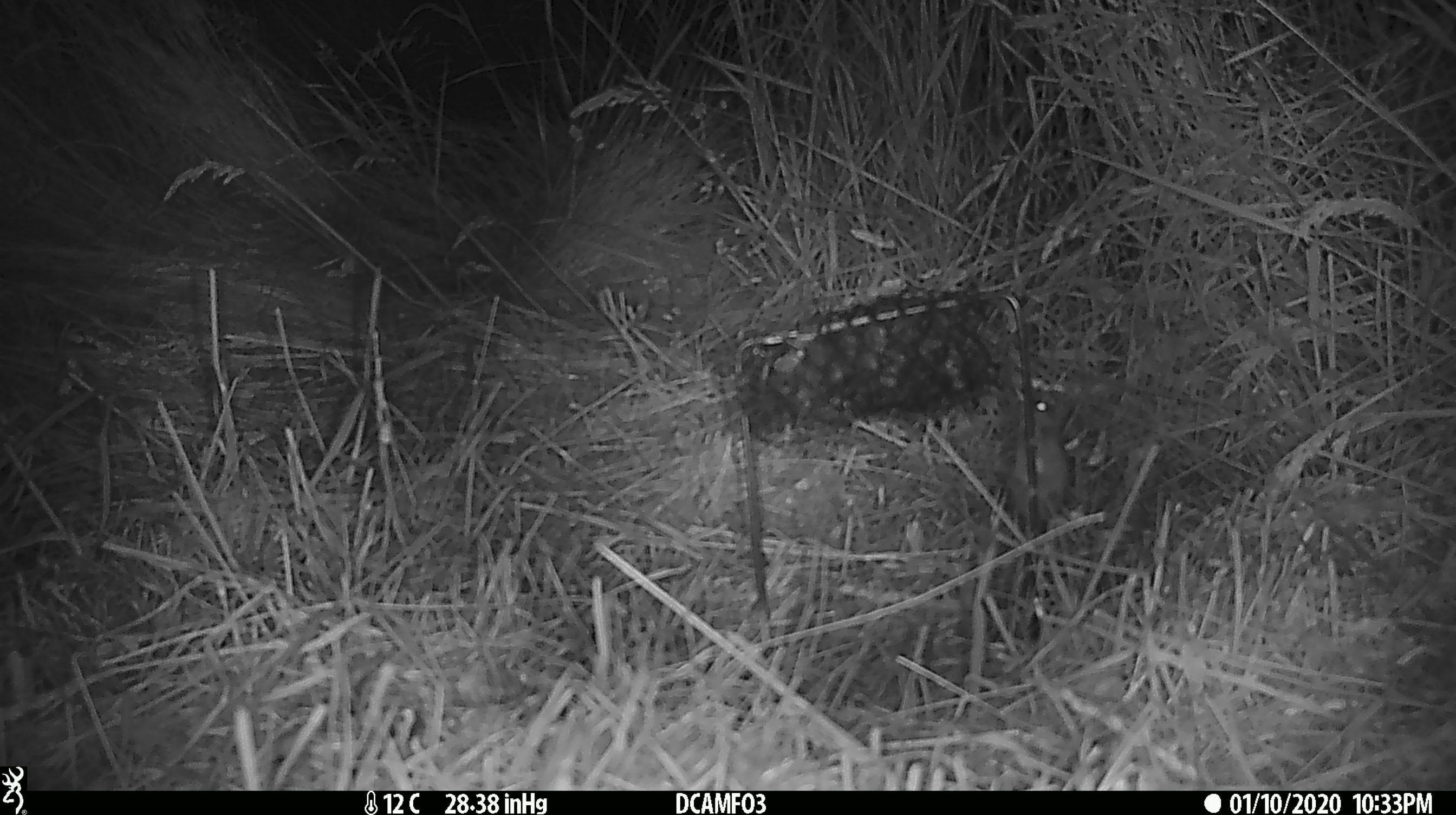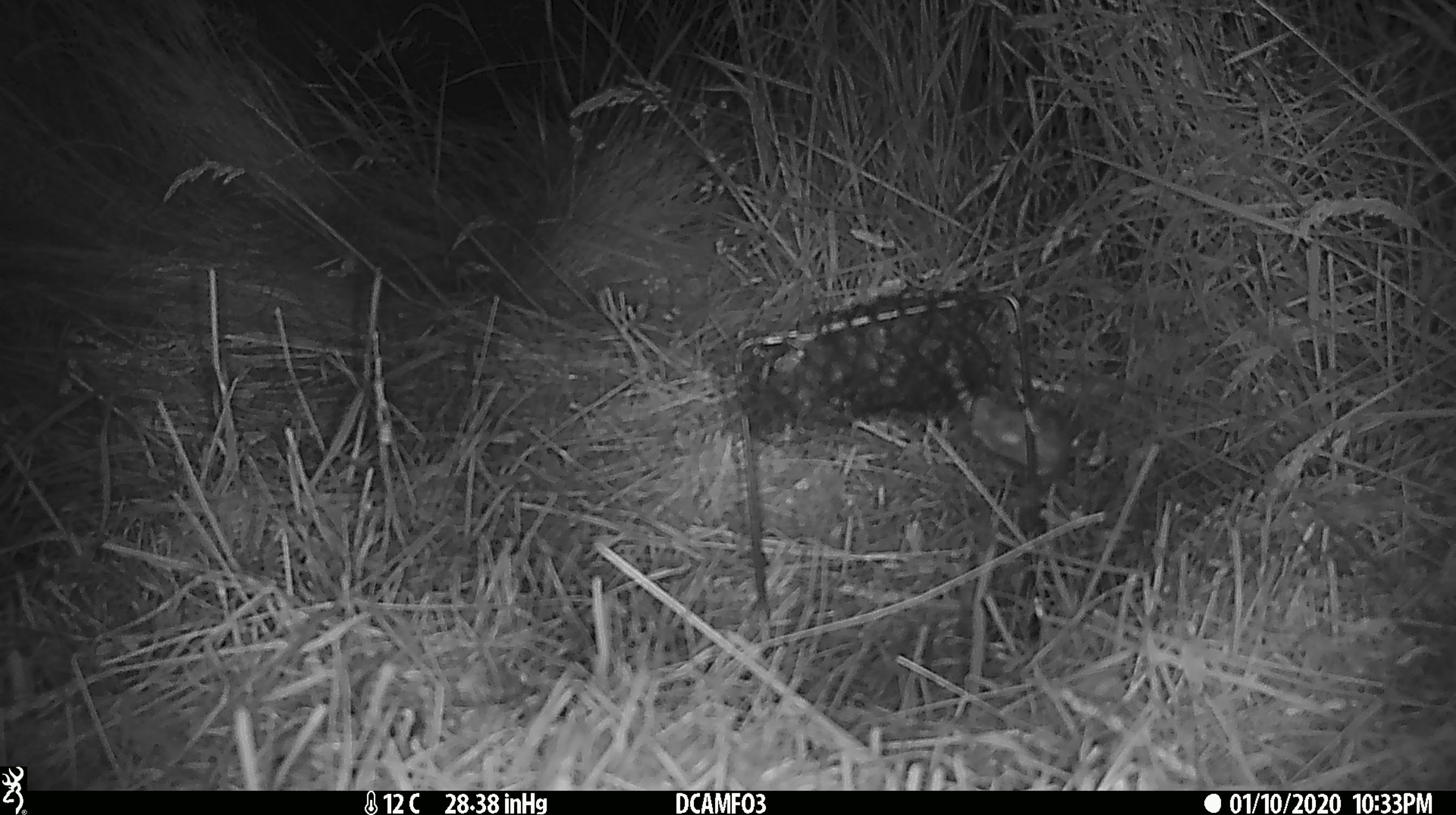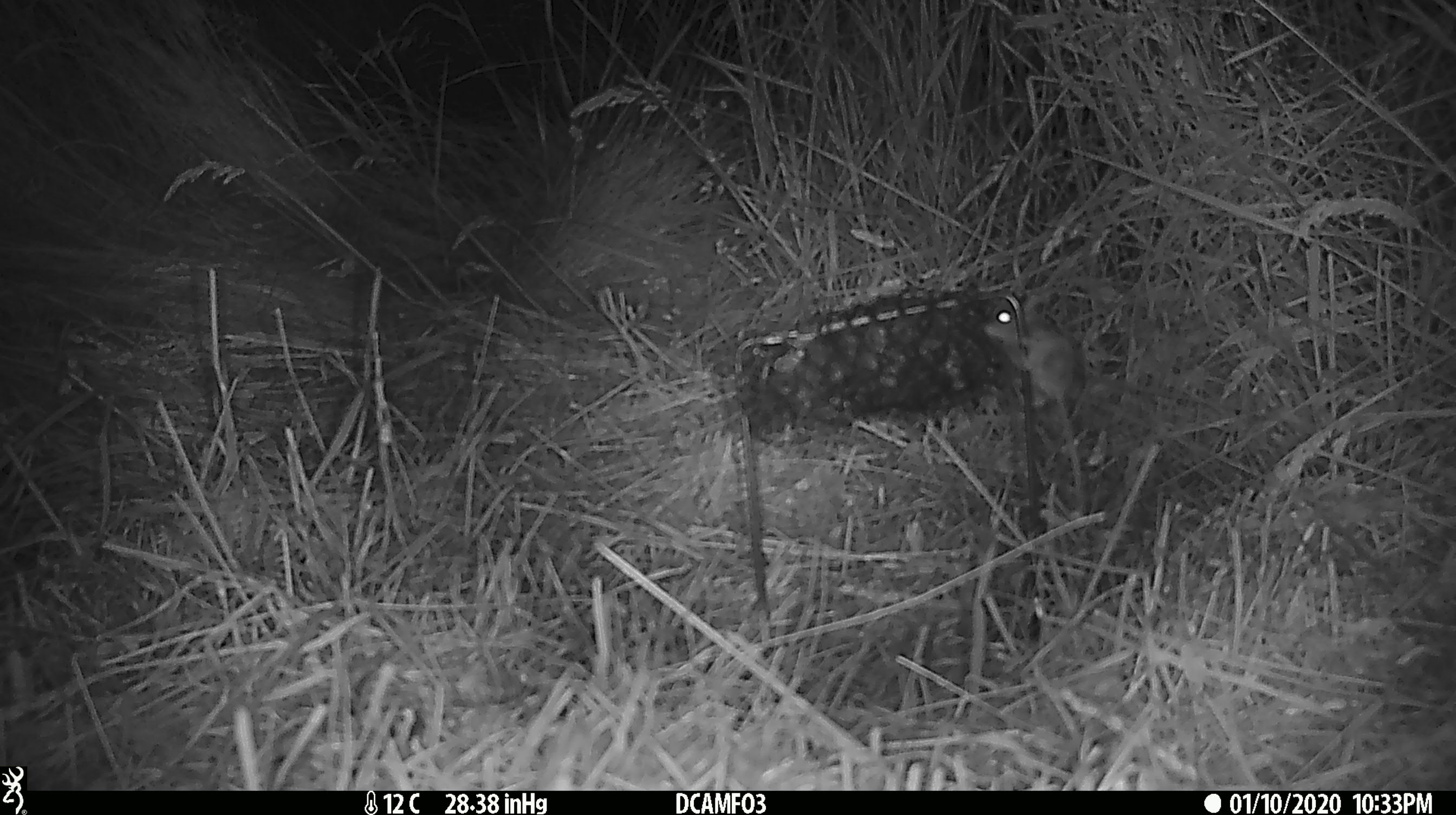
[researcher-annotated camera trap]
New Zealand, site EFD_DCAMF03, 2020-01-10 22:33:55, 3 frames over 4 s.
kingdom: Animalia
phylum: Chordata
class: Mammalia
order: Rodentia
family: Muridae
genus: Mus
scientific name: Mus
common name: mouse